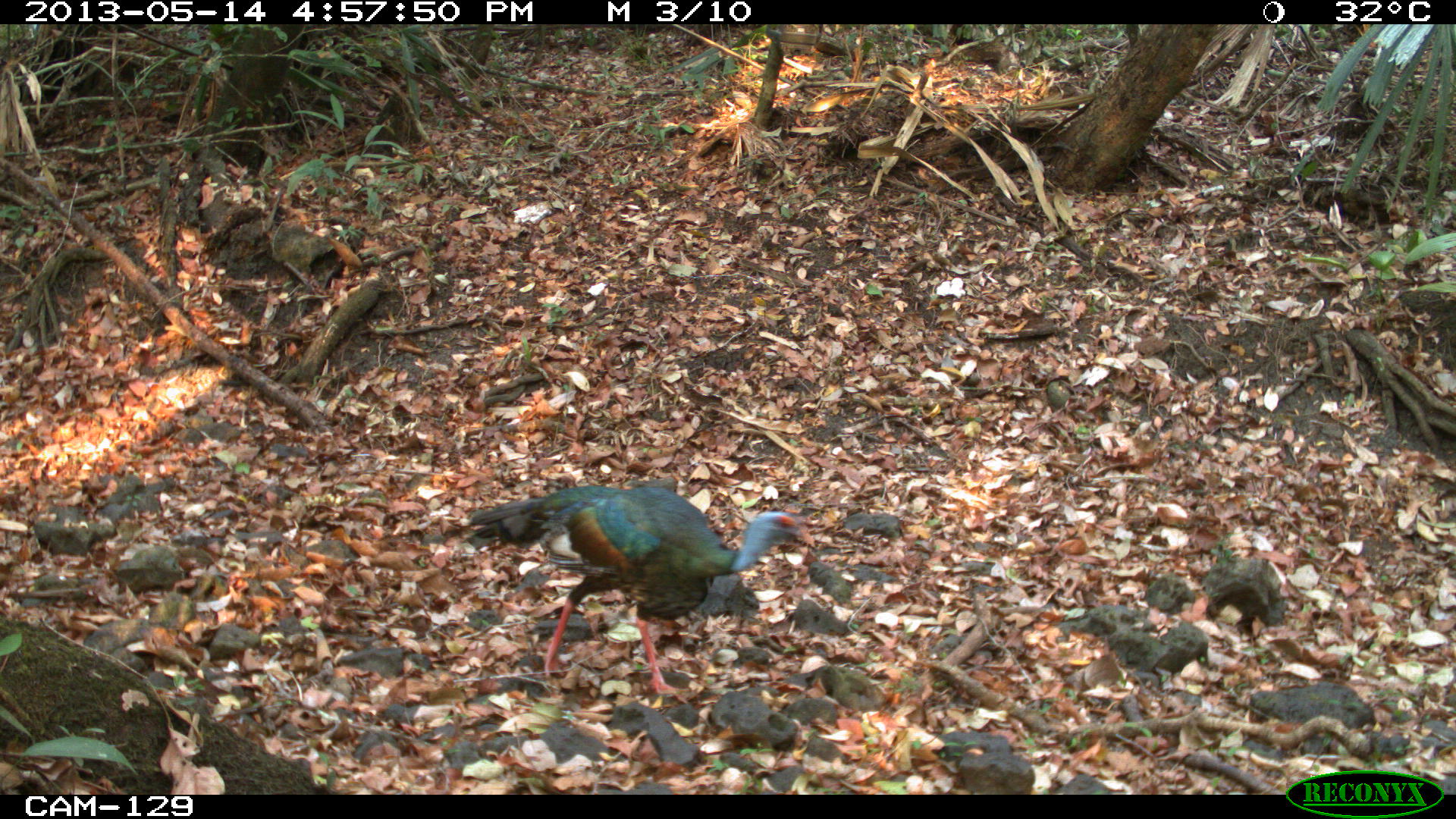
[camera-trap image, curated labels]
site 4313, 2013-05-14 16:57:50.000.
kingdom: Animalia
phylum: Chordata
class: Aves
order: Galliformes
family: Phasianidae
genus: Meleagris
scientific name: Meleagris ocellata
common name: ocellated turkey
Meleagris ocellata (ocellated turkey), count 1, sex male.